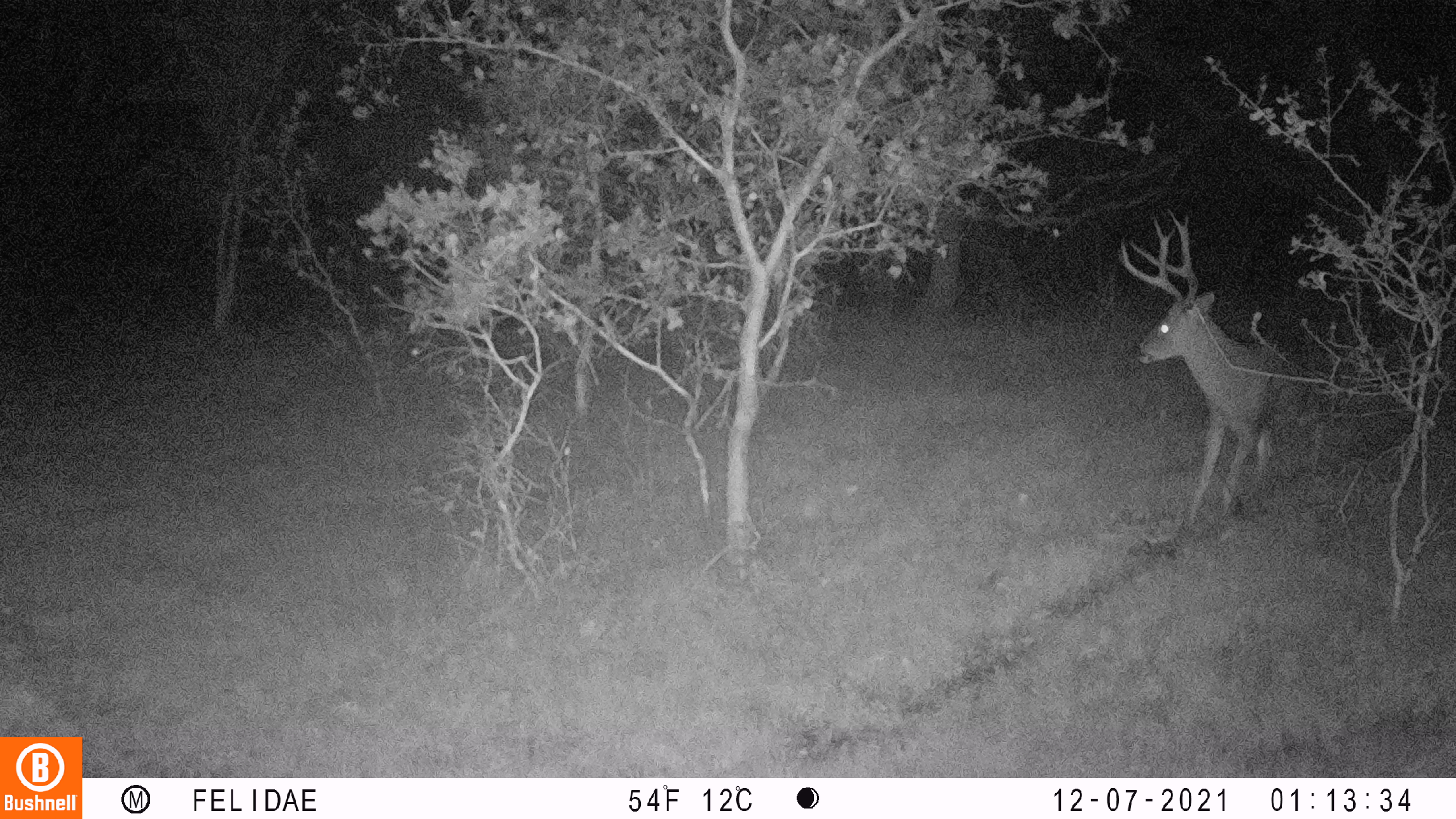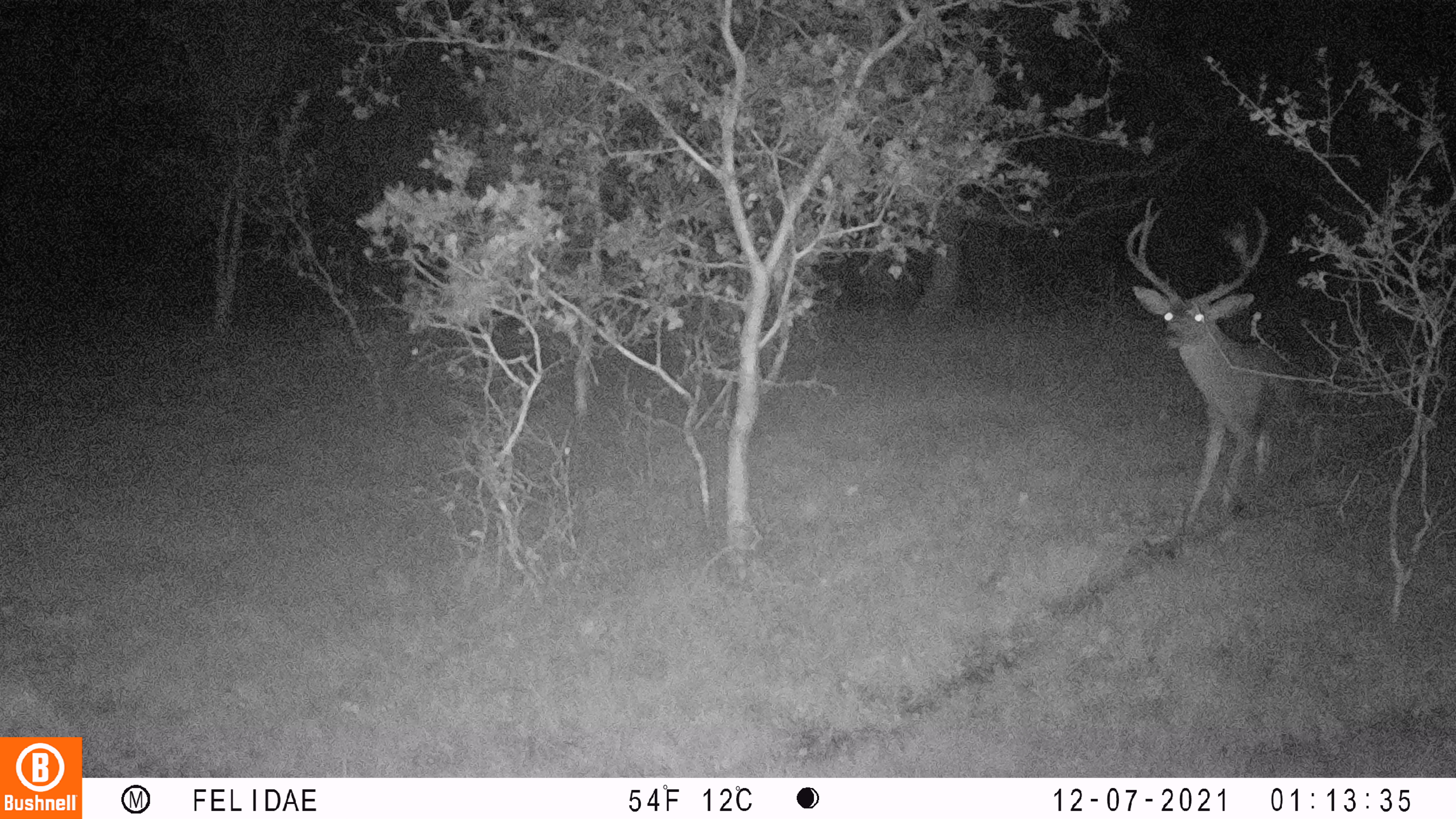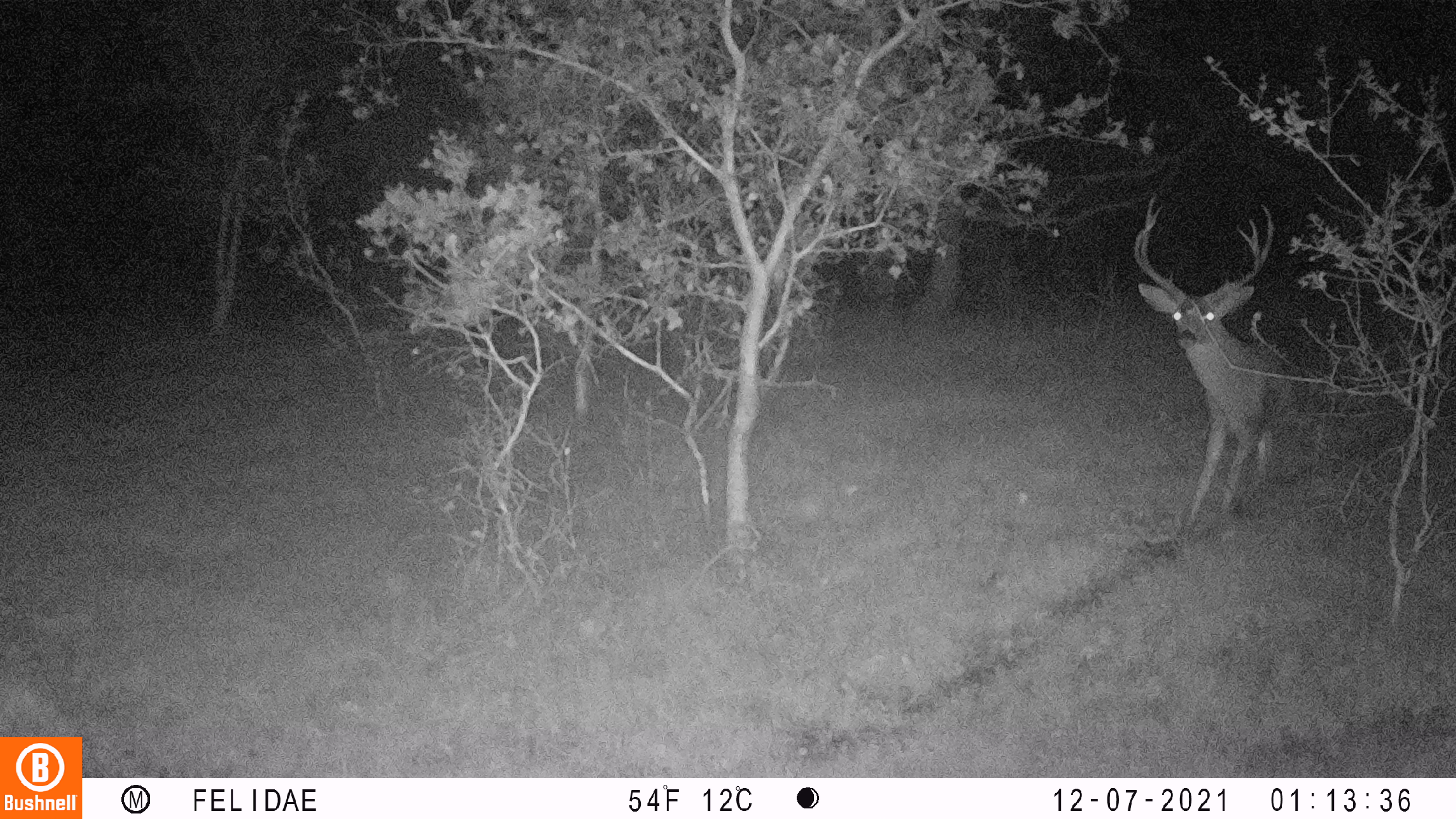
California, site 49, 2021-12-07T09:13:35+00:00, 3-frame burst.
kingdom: Animalia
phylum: Chordata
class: Mammalia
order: Artiodactyla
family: Cervidae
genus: Odocoileus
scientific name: Odocoileus hemionus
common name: mule deer